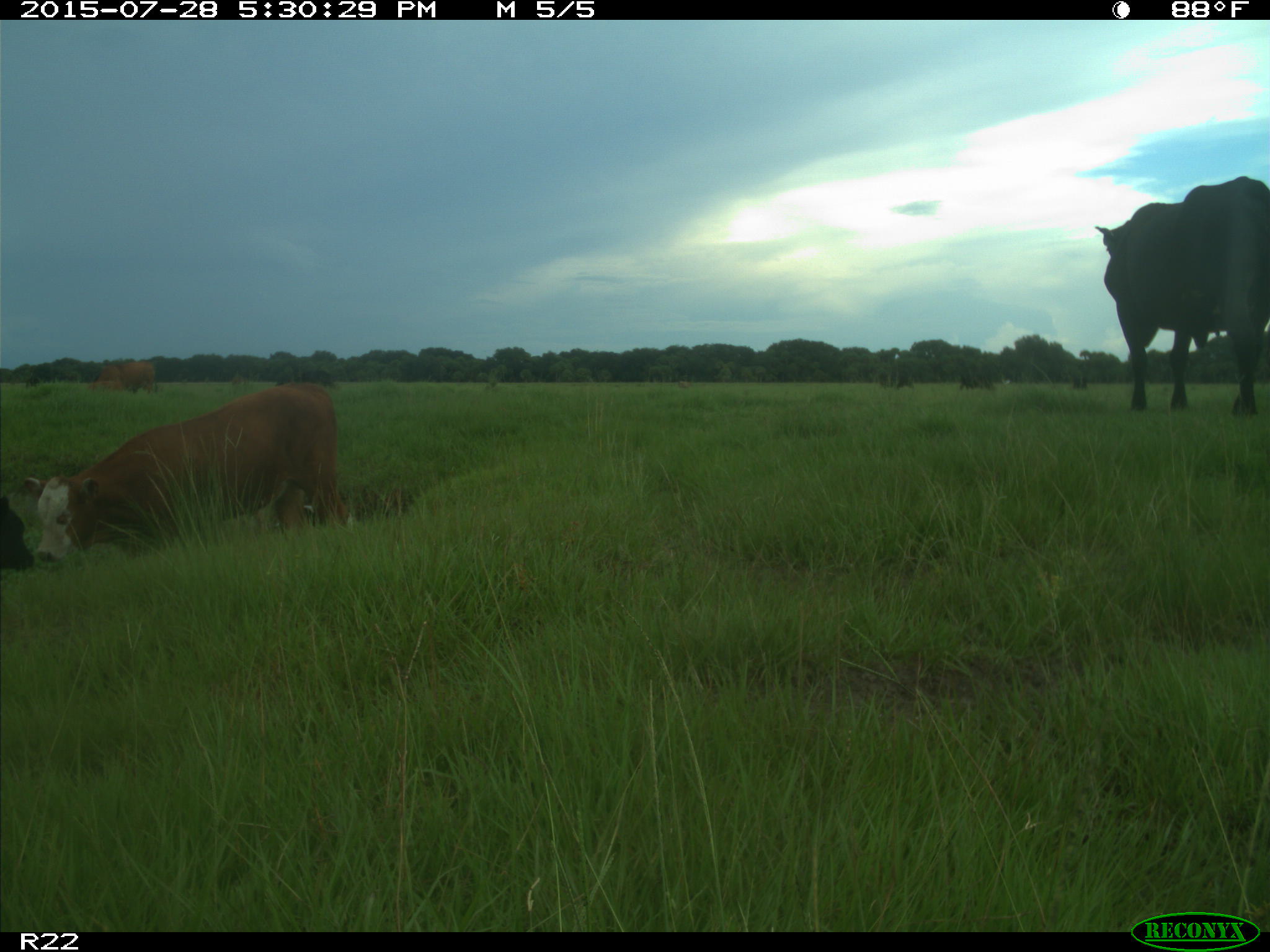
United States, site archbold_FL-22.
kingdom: Animalia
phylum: Chordata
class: Mammalia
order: Artiodactyla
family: Bovidae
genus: Bos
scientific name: Bos taurus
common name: domestic cow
Bos taurus (domestic cow).